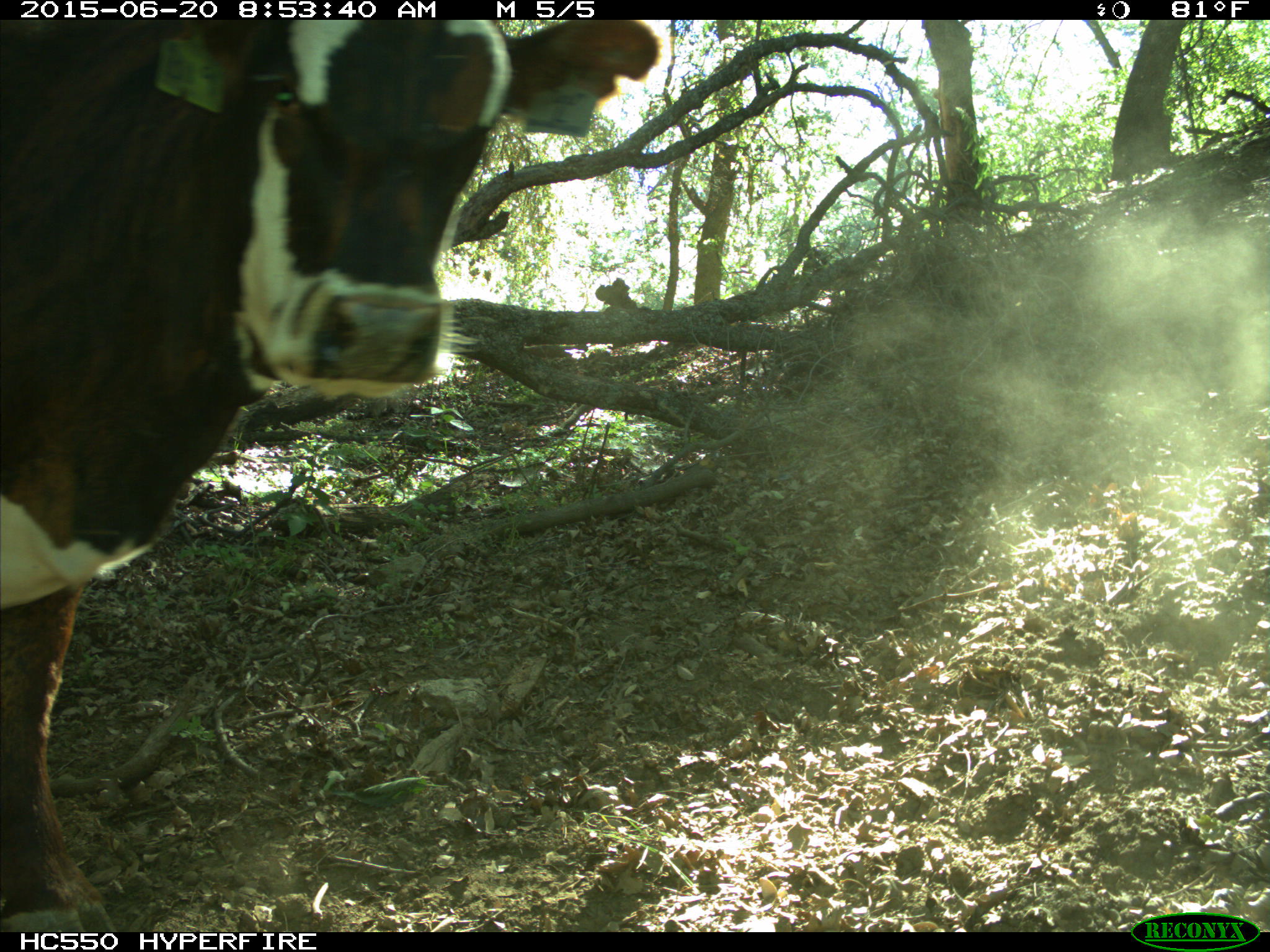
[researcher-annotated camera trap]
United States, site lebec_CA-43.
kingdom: Animalia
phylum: Chordata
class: Mammalia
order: Artiodactyla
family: Bovidae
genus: Bos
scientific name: Bos taurus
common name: domestic cow